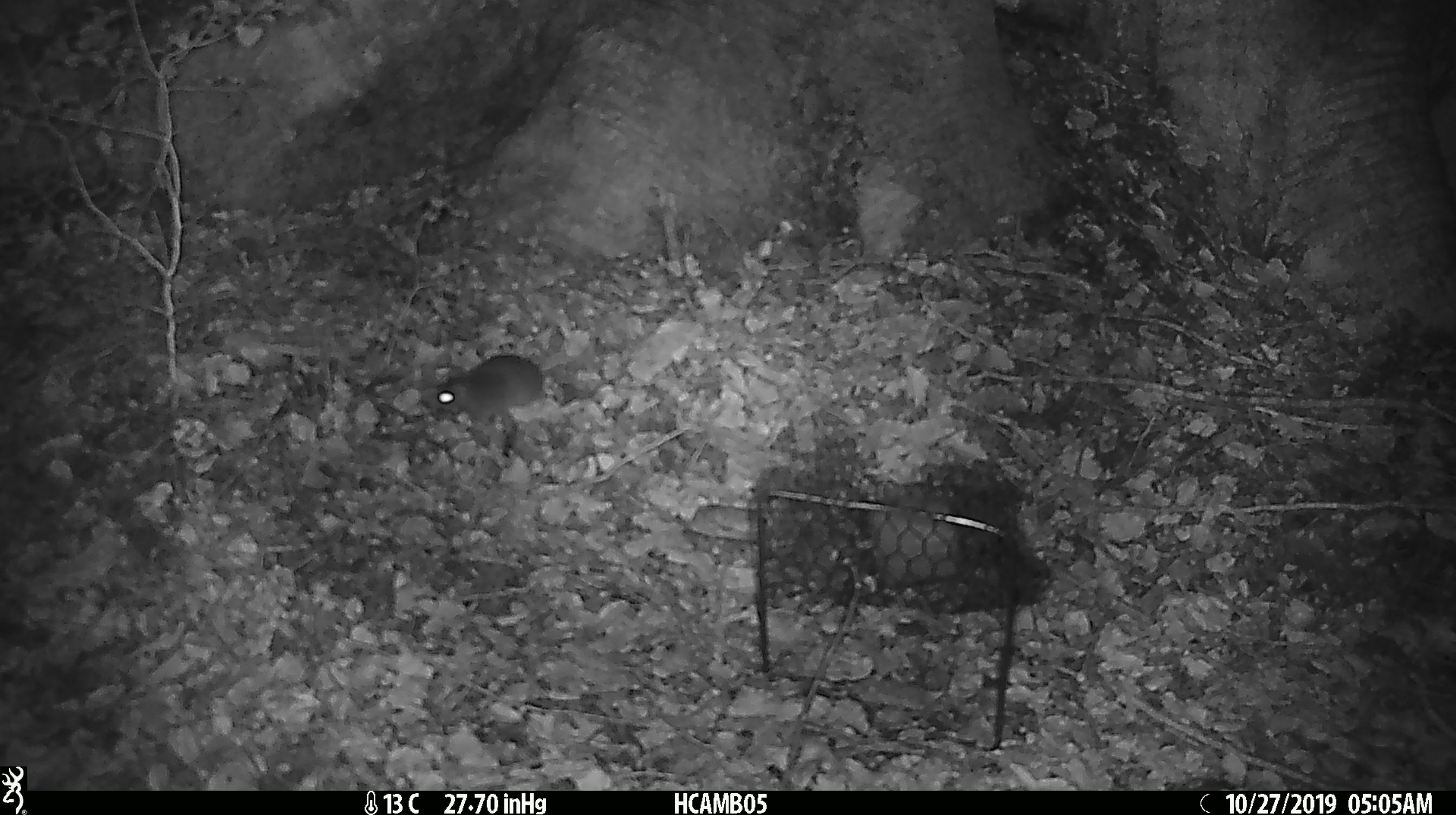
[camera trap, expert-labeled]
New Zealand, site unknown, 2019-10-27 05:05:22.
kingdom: Animalia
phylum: Chordata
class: Mammalia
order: Rodentia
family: Muridae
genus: Mus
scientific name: Mus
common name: mouse